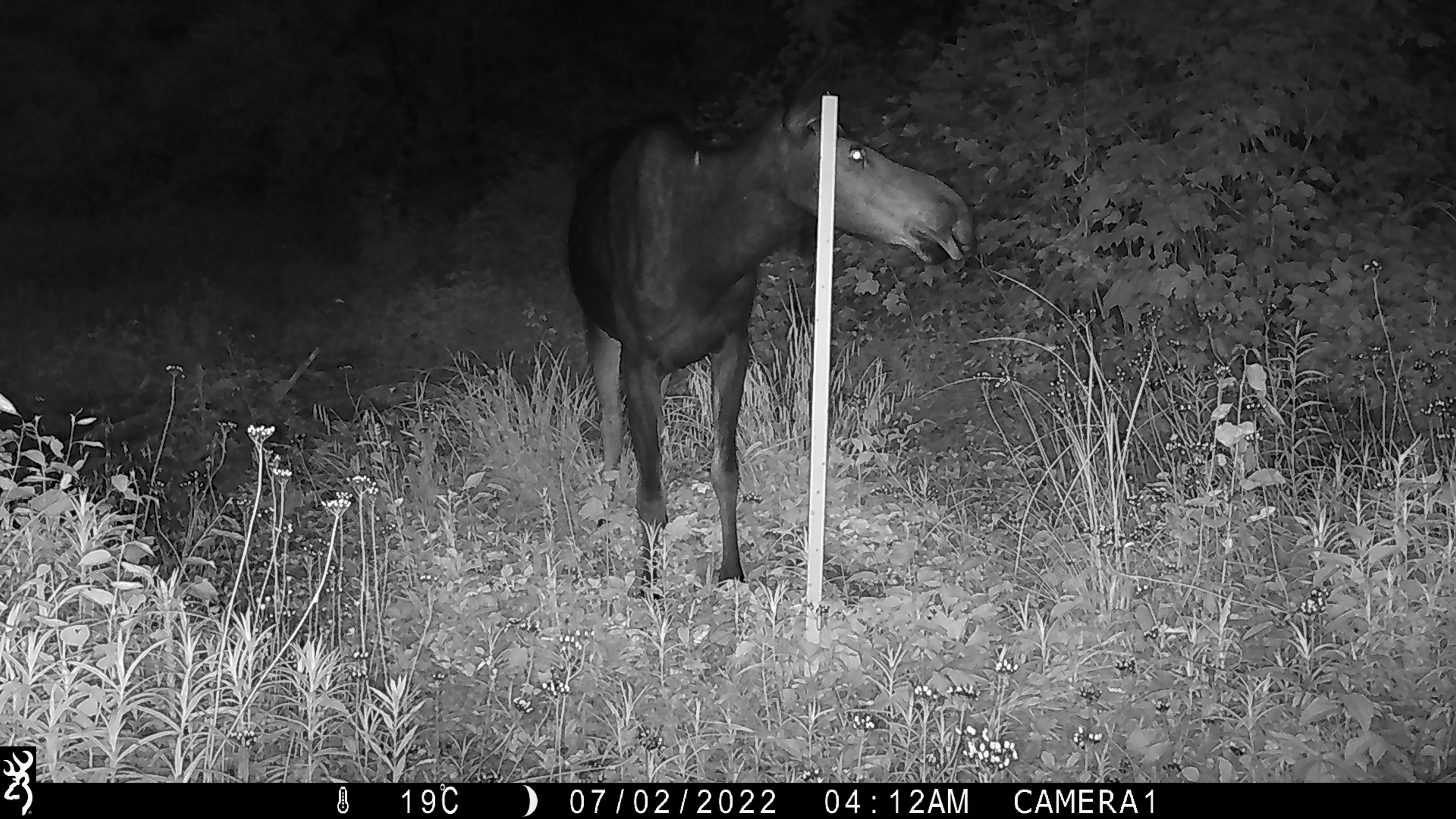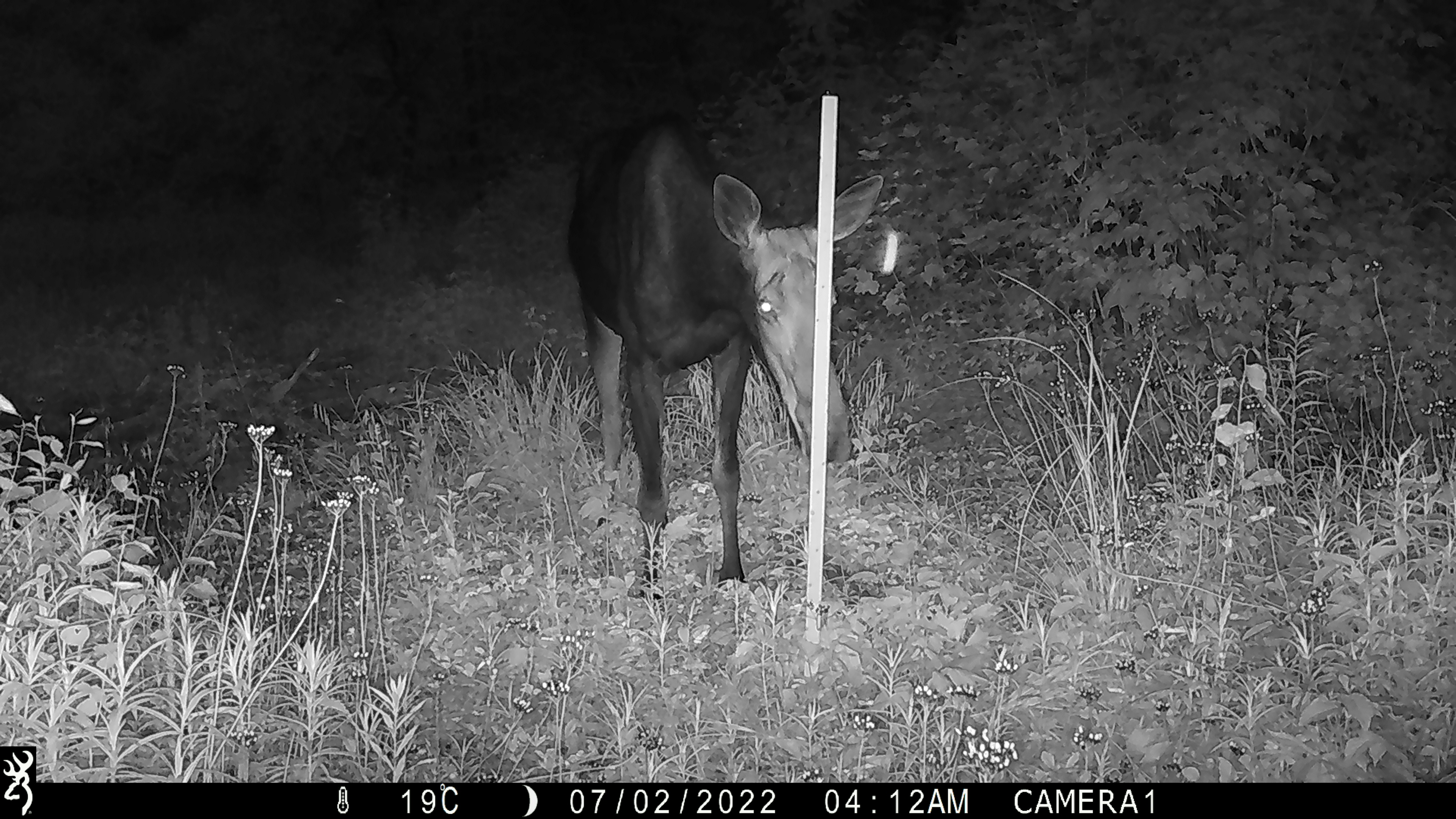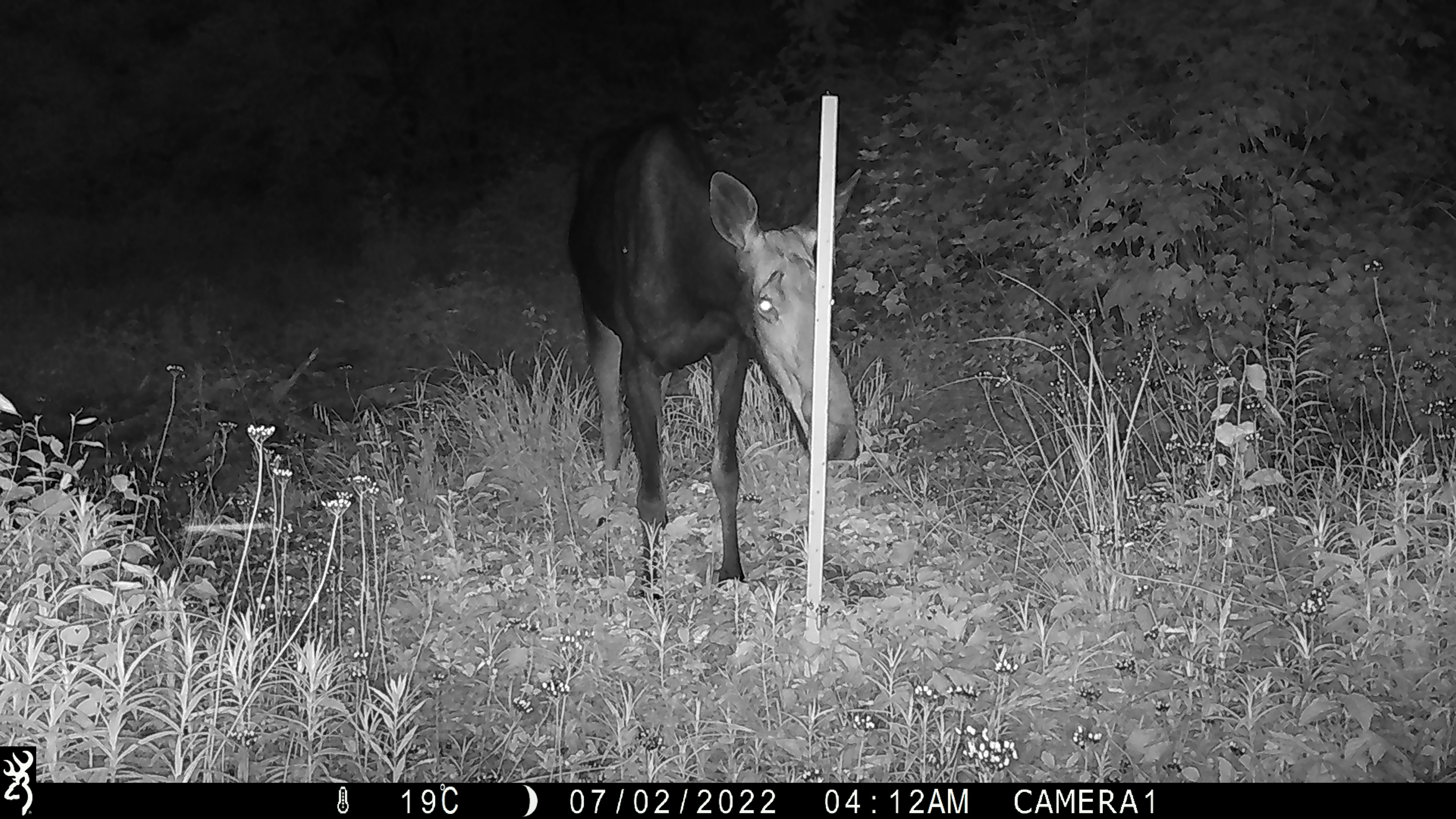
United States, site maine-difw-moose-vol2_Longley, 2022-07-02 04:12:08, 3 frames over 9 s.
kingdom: Animalia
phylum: Chordata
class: Mammalia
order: Artiodactyla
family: Cervidae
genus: Alces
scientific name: Alces alces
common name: moose